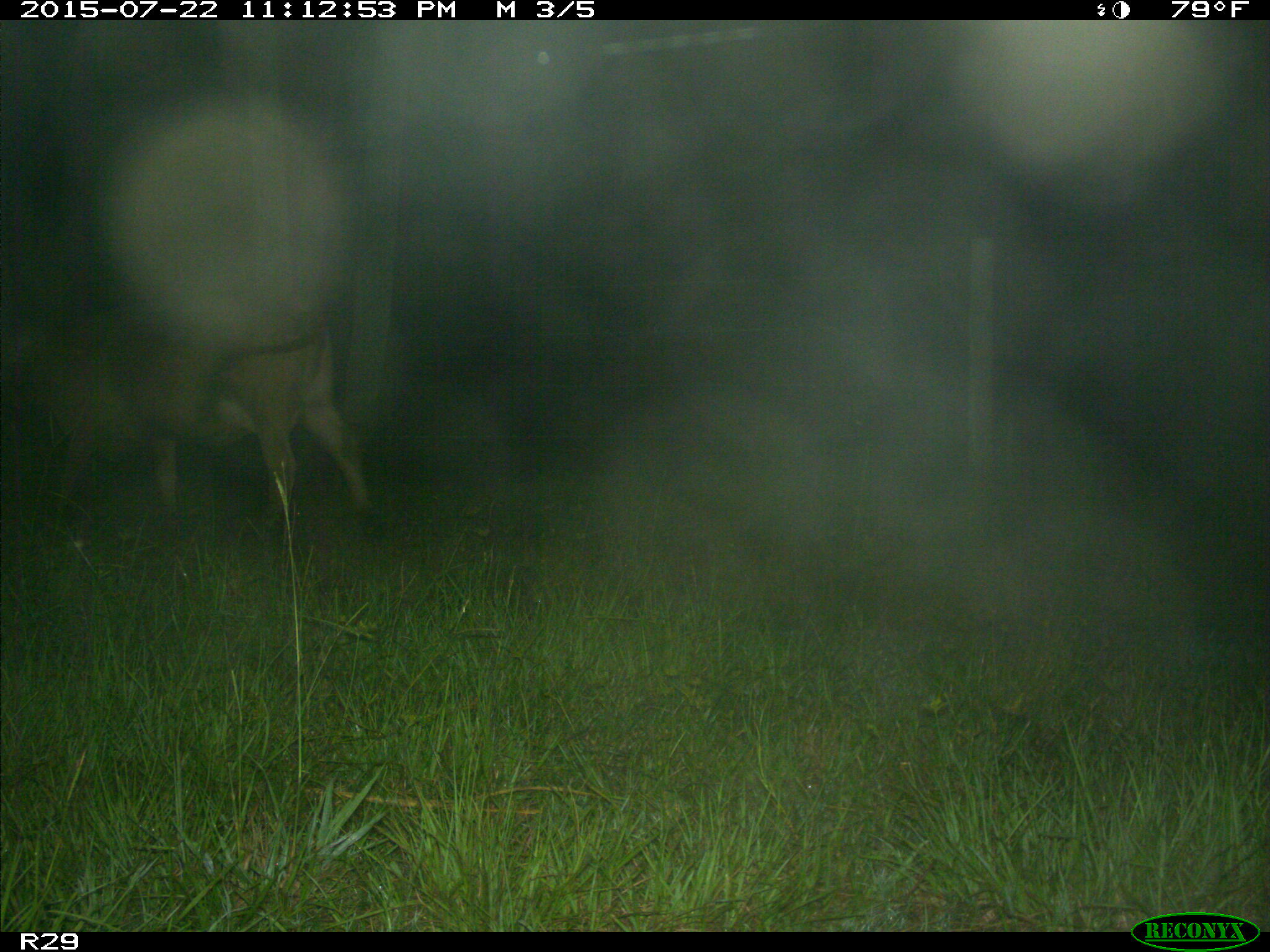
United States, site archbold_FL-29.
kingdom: Animalia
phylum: Chordata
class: Mammalia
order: Artiodactyla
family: Bovidae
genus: Bos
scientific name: Bos taurus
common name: domestic cow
Bos taurus (domestic cow).